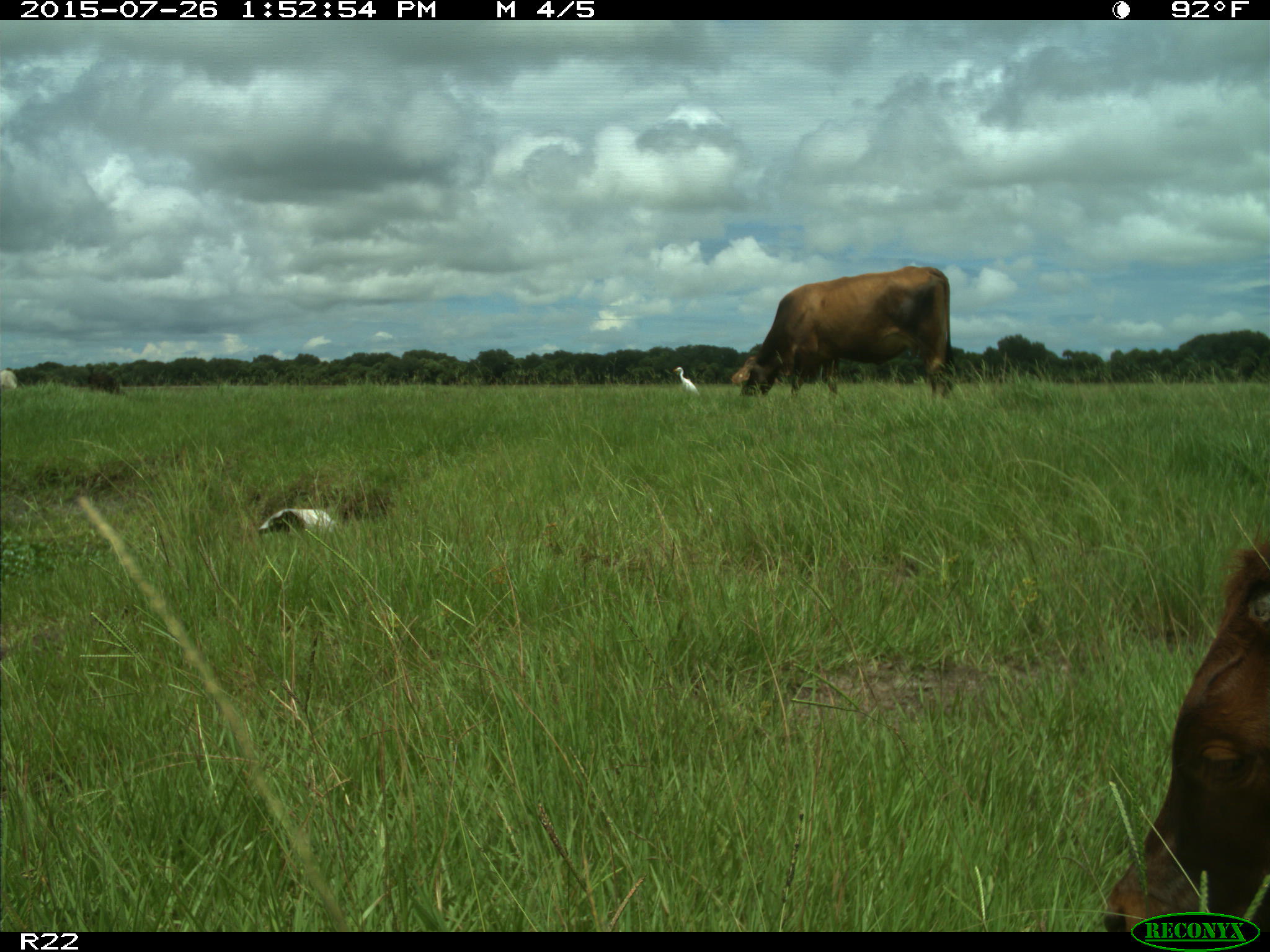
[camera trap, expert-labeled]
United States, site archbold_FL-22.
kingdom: Animalia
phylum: Chordata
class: Mammalia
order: Artiodactyla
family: Bovidae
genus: Bos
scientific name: Bos taurus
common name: domestic cow